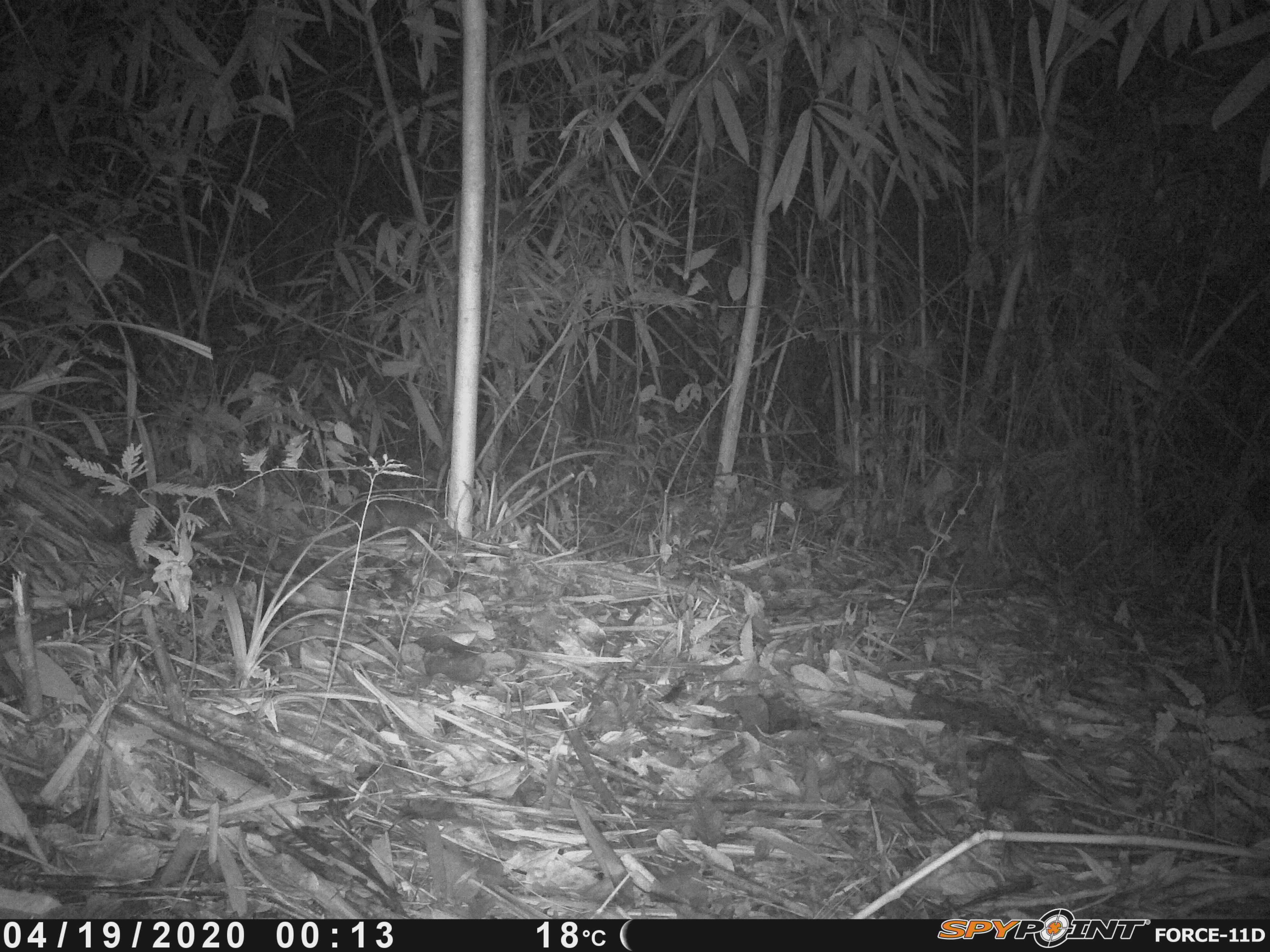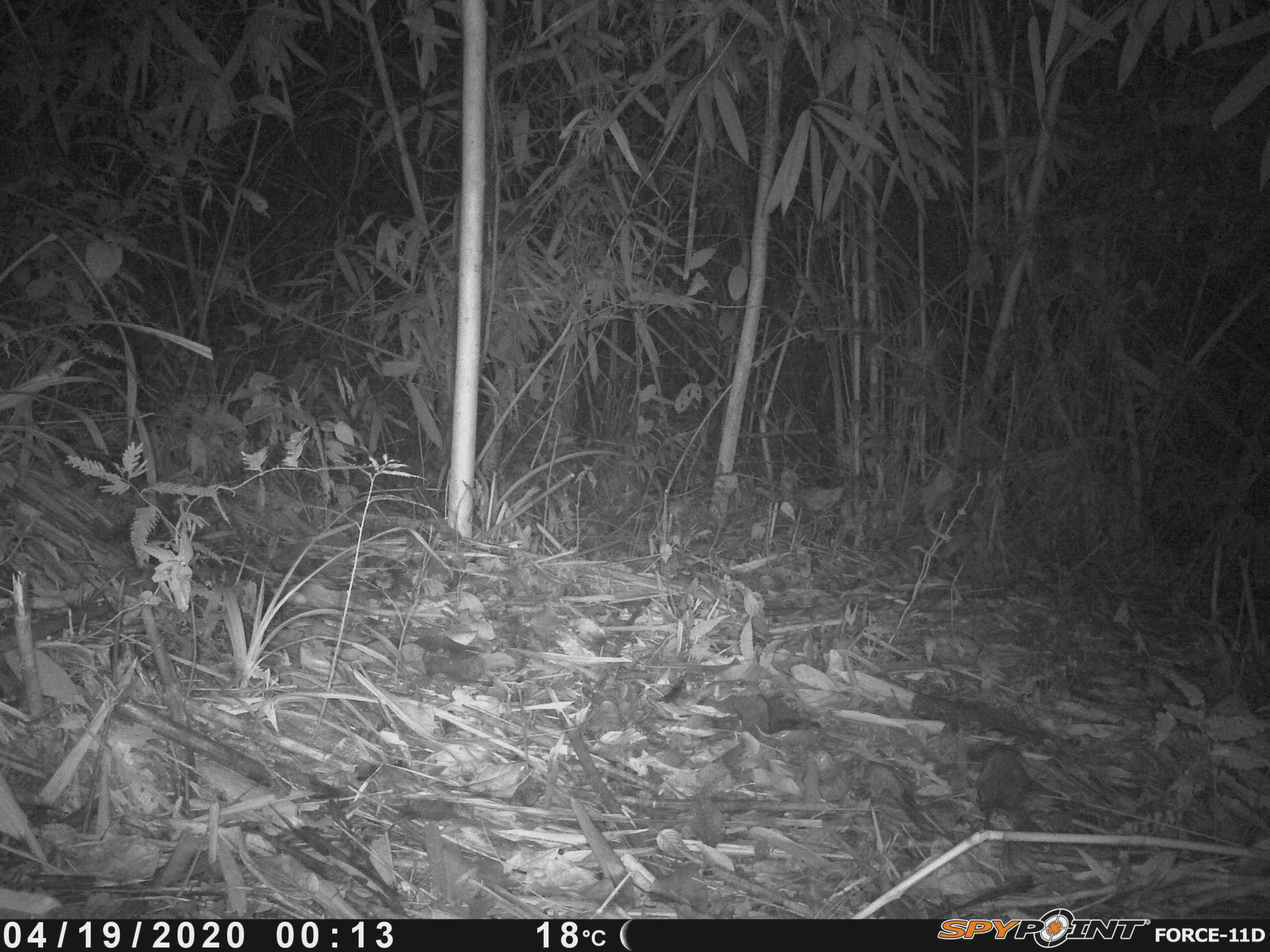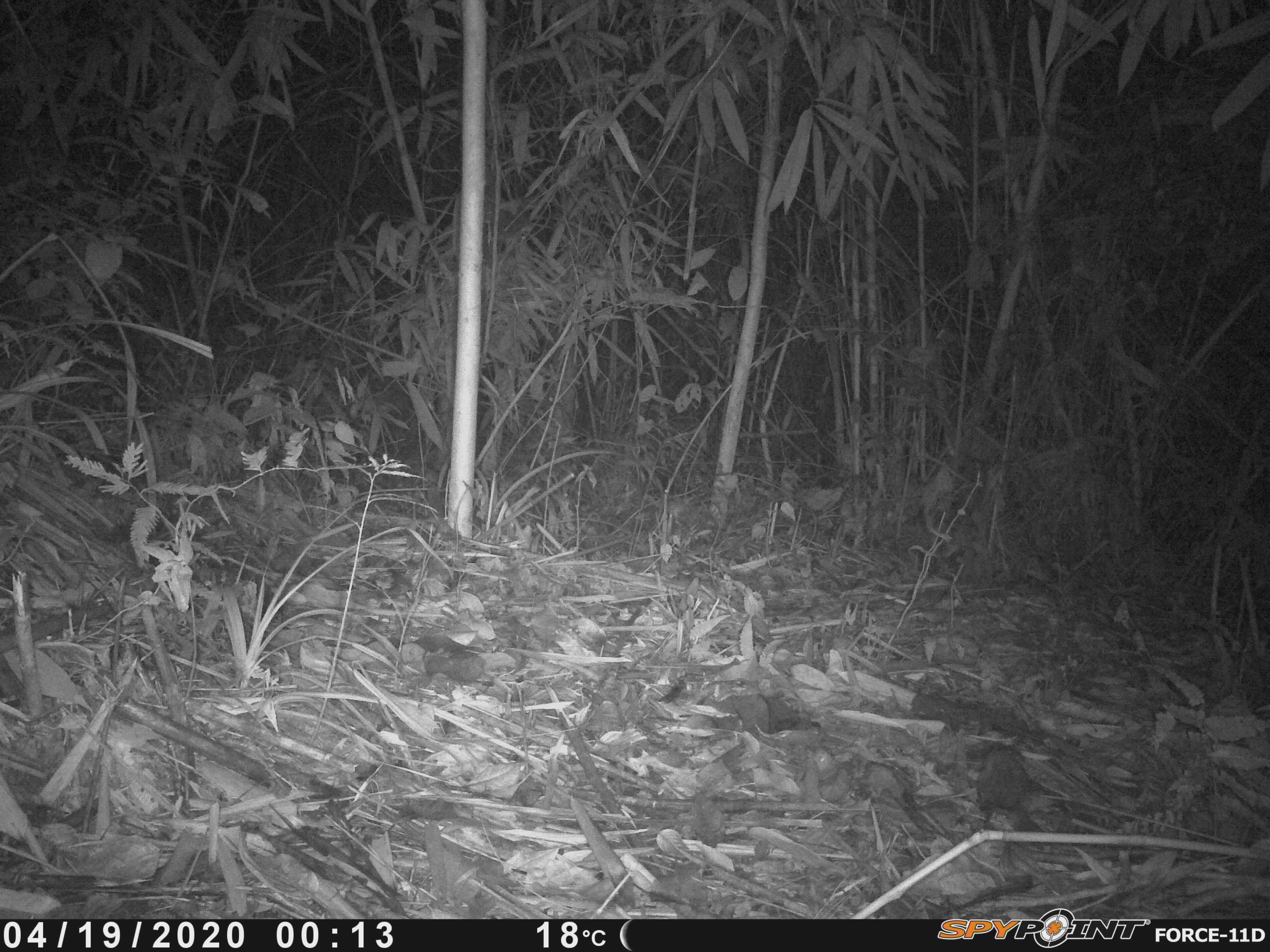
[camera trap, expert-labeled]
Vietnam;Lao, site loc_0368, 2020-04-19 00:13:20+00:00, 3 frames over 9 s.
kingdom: Animalia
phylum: Chordata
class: Mammalia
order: Carnivora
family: Mustelidae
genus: Melogale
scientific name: Melogale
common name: ferret badger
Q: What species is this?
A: Ferret badger (Melogale).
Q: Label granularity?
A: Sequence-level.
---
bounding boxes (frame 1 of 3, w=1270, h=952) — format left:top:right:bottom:
ferret badger: 348:497:434:533